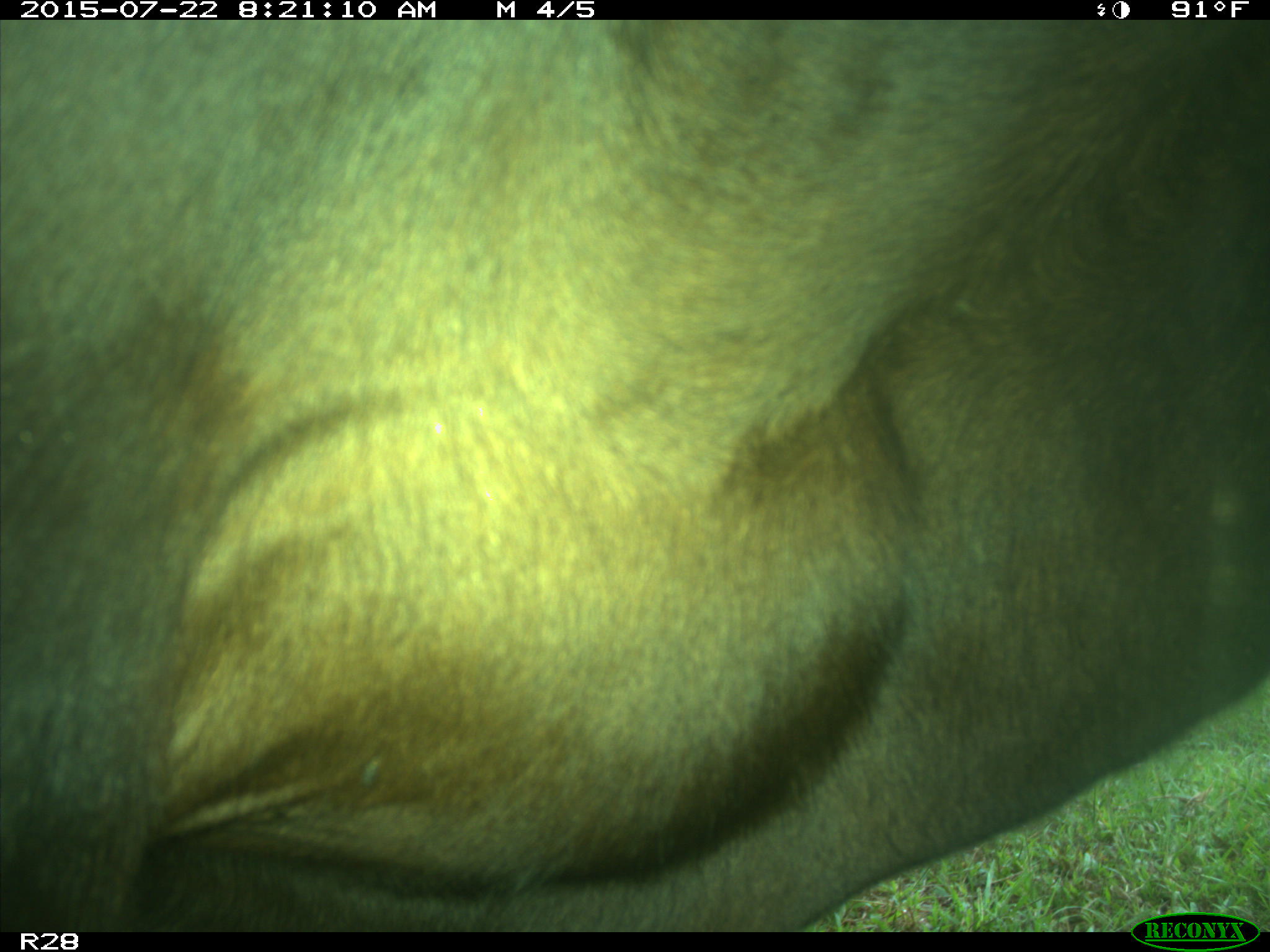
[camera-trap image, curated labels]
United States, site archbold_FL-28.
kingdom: Animalia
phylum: Chordata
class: Mammalia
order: Artiodactyla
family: Bovidae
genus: Bos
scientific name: Bos taurus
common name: domestic cow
Bos taurus (domestic cow).